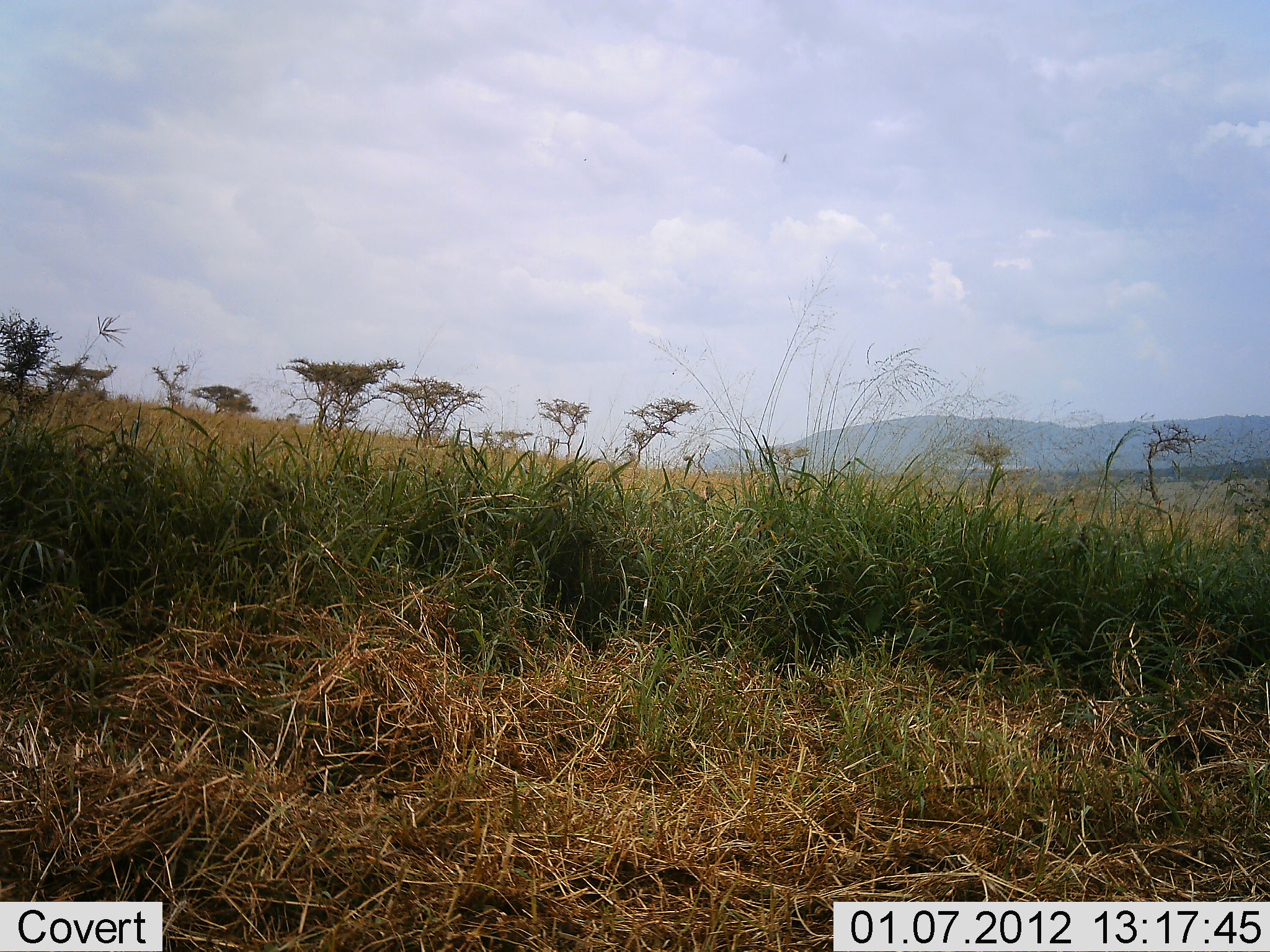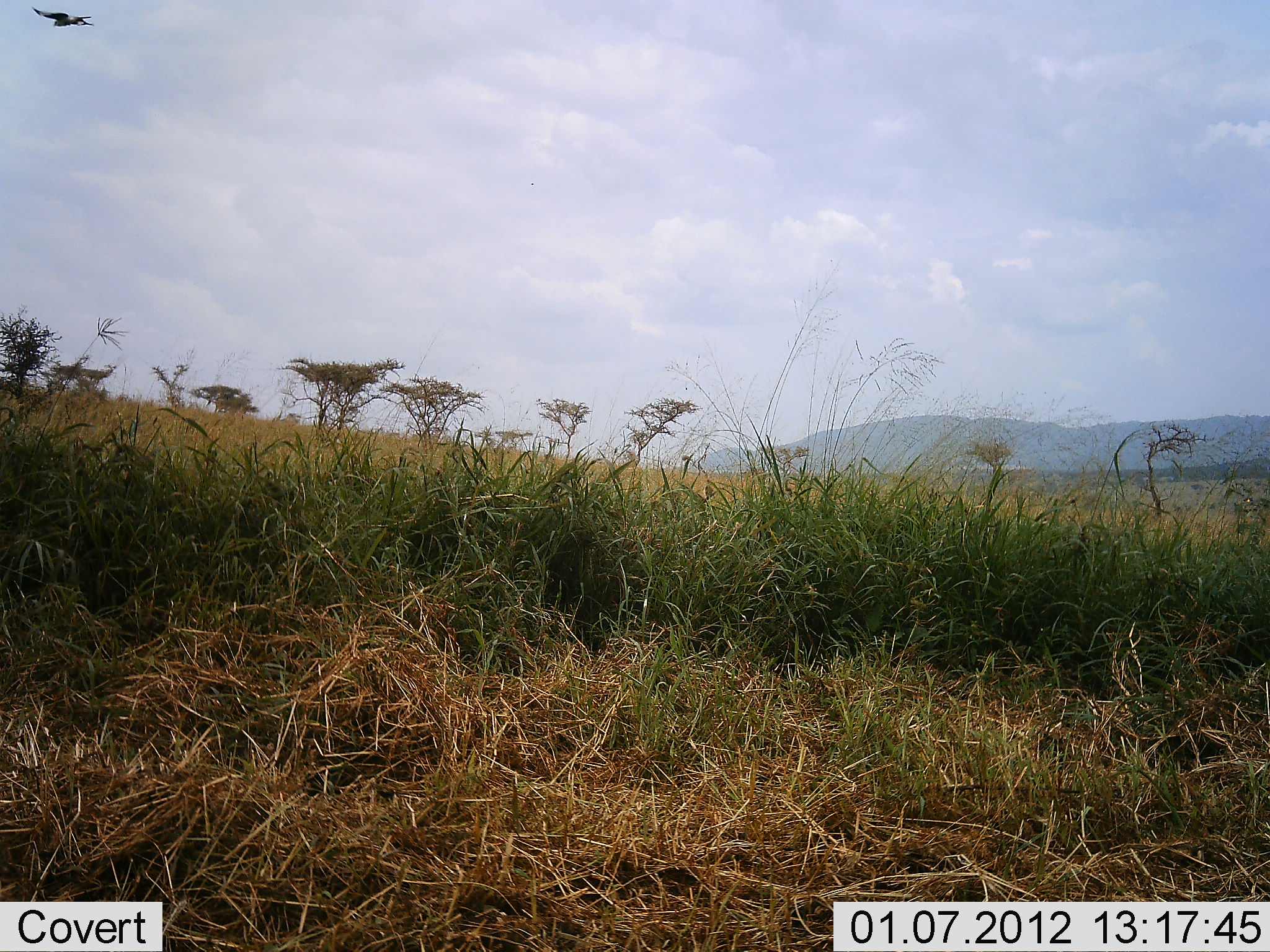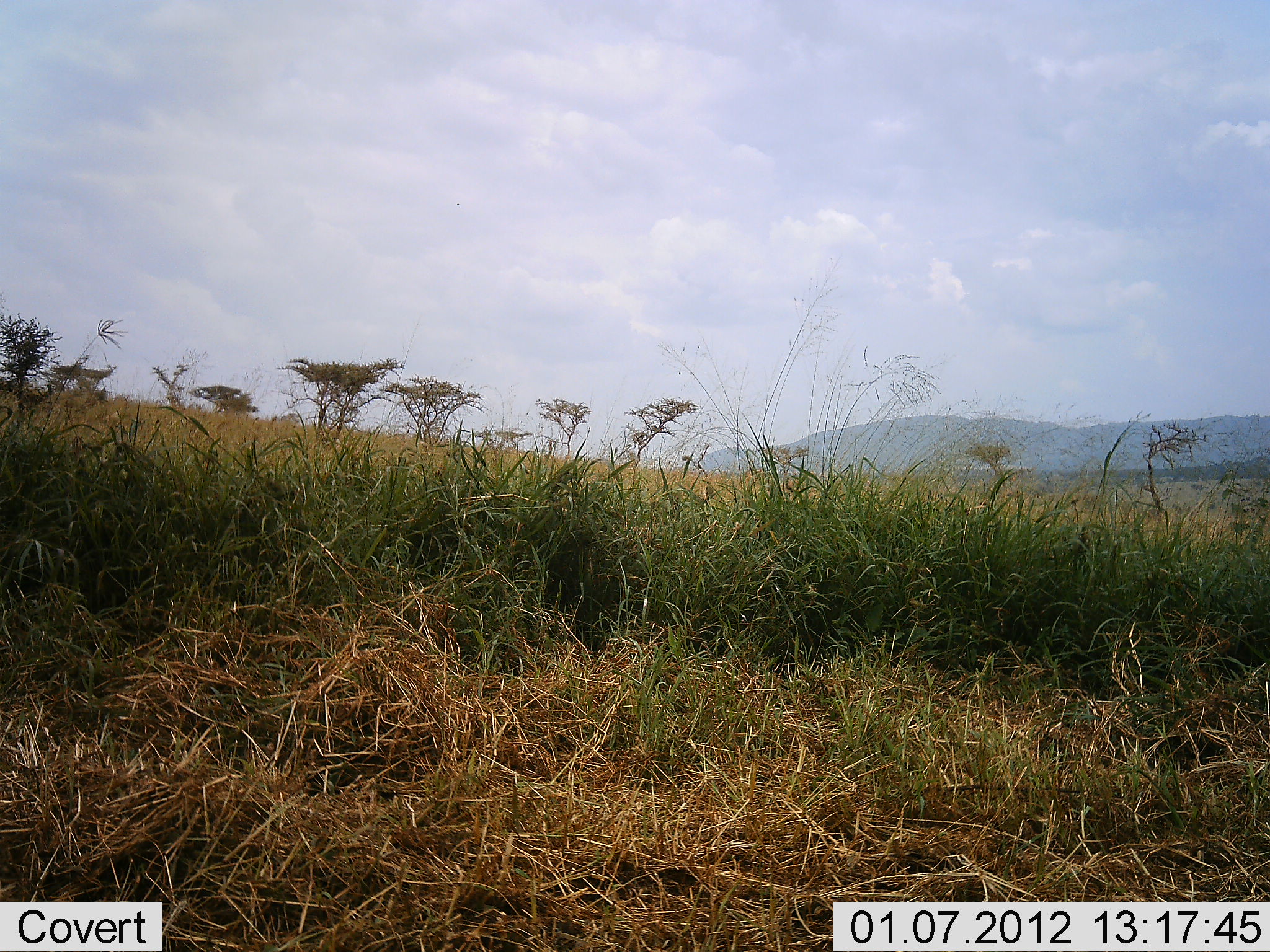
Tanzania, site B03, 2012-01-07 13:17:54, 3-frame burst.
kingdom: Animalia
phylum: Chordata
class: Aves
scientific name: Aves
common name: bird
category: otherbird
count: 1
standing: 0%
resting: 0%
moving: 100%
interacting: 0%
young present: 0%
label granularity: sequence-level